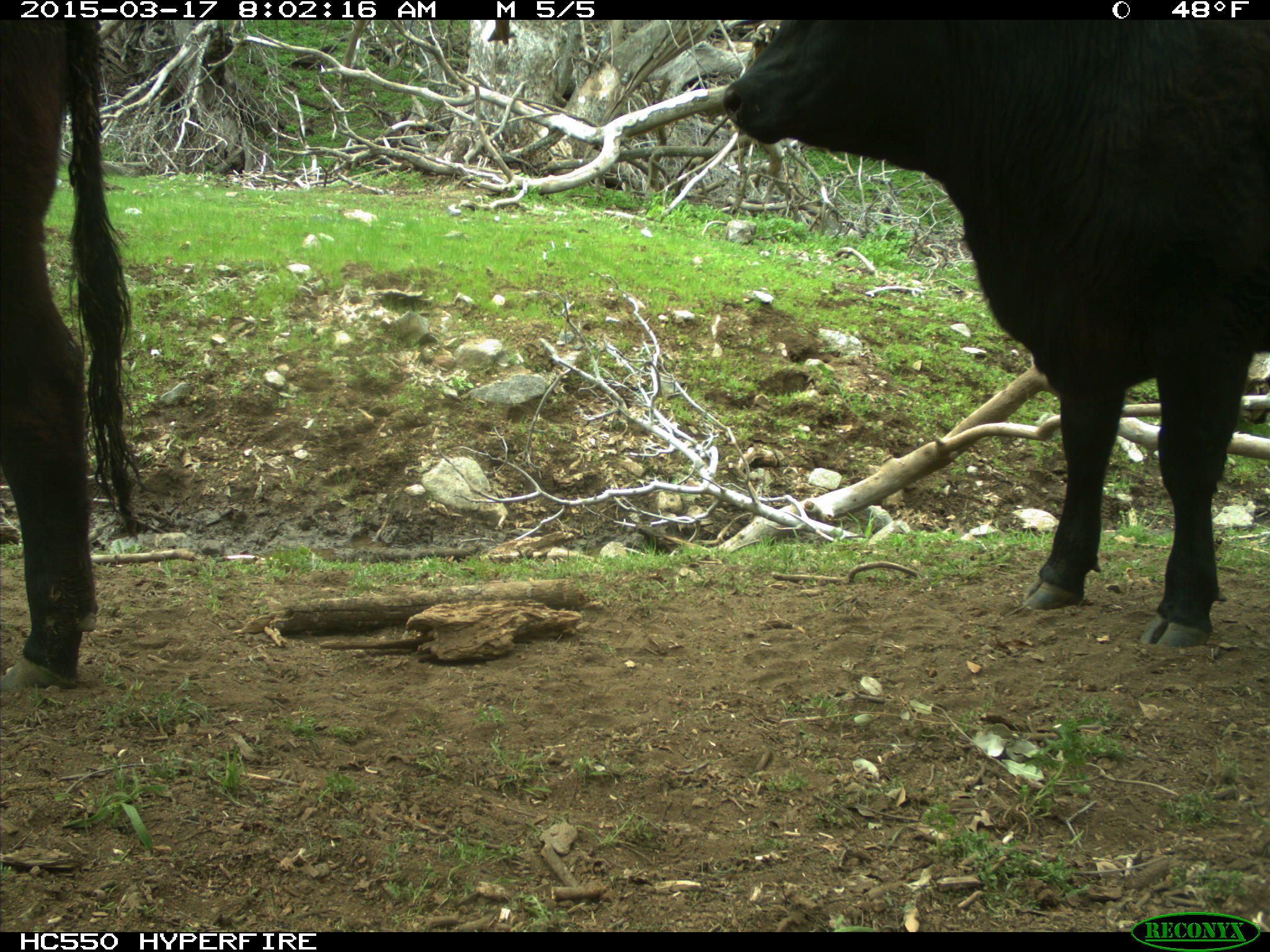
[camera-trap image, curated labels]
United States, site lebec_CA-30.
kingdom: Animalia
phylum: Chordata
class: Mammalia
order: Artiodactyla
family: Bovidae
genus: Bos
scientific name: Bos taurus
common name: domestic cow